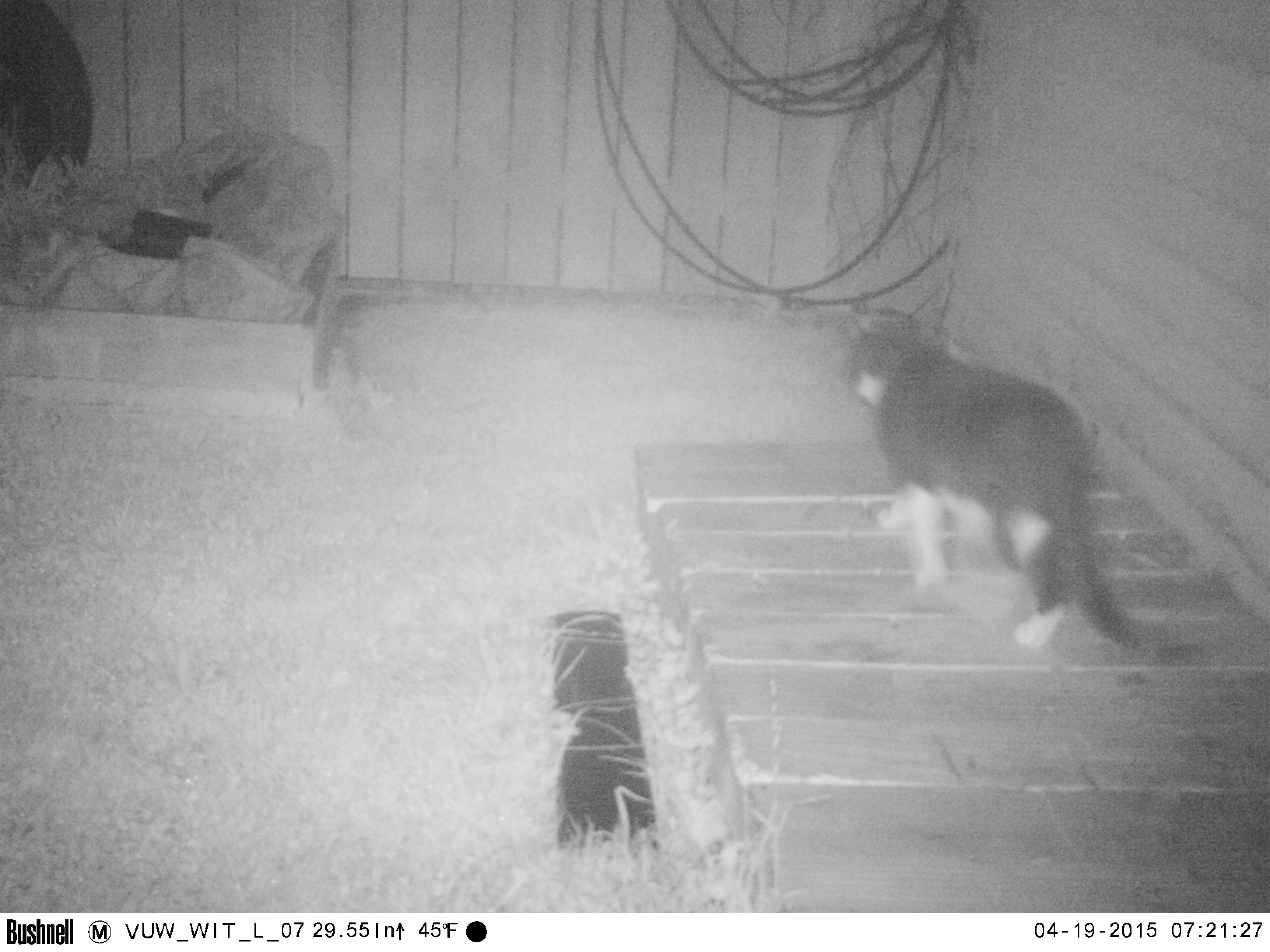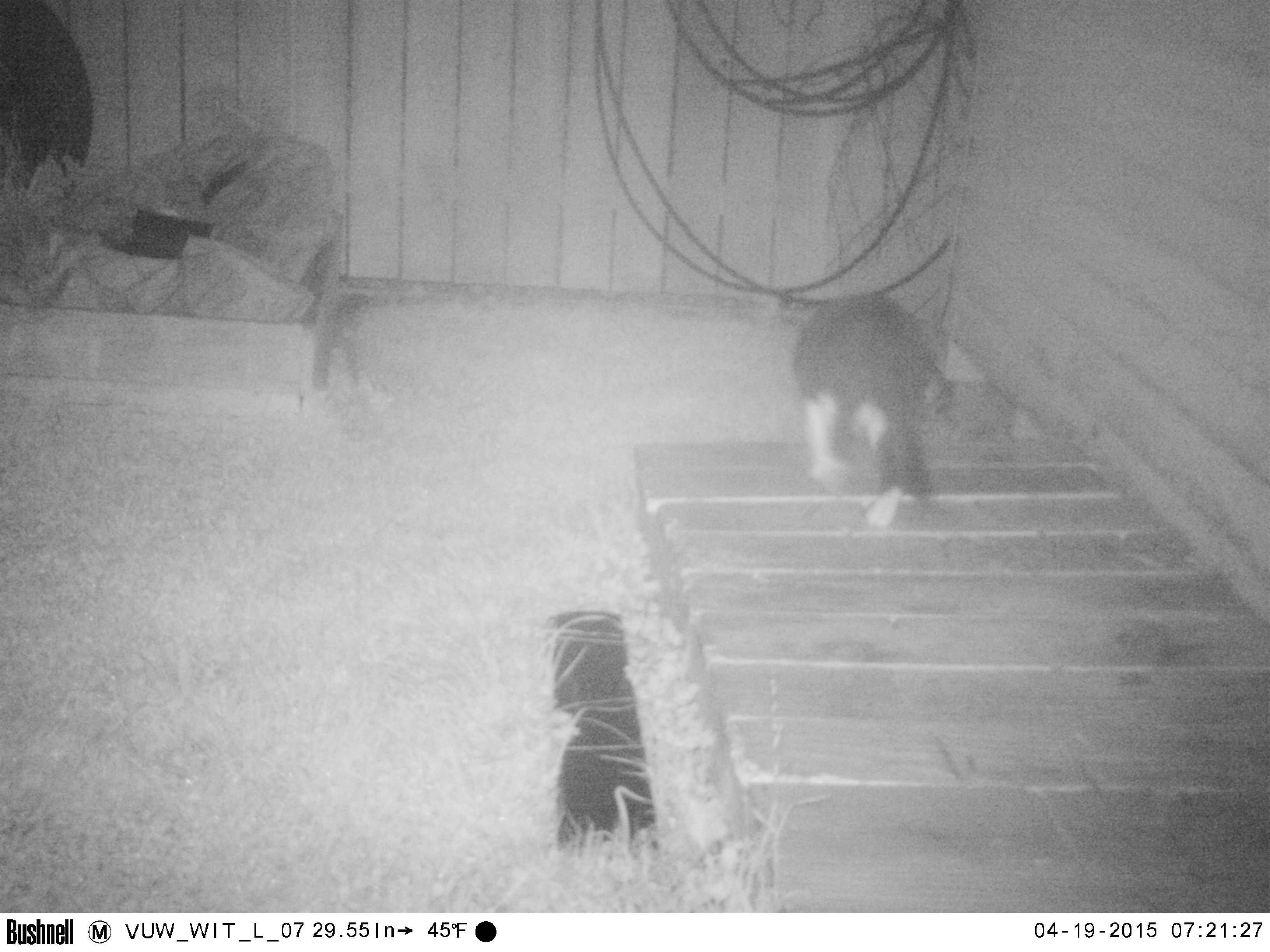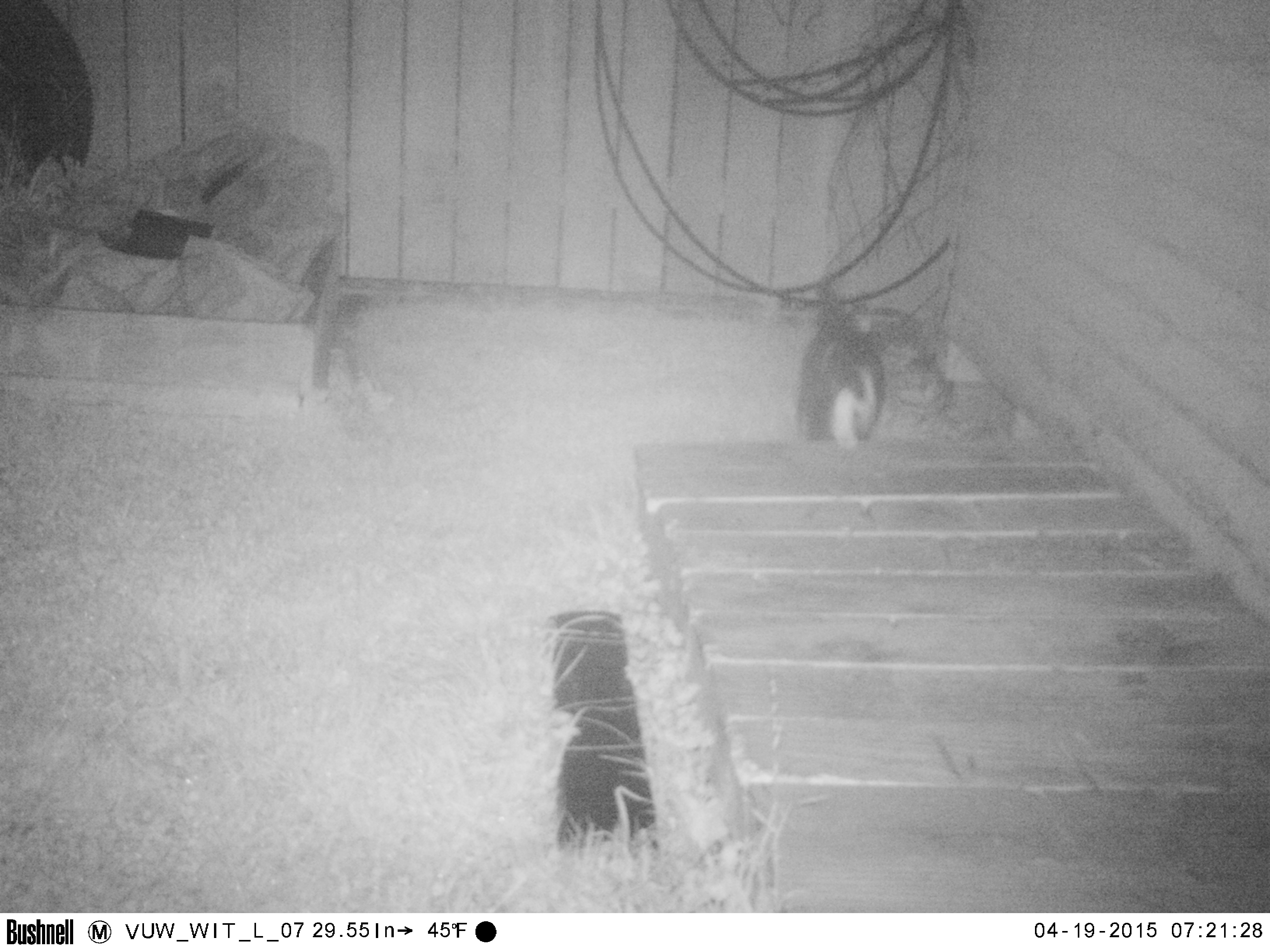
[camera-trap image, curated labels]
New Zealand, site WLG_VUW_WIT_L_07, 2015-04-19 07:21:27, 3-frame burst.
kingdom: Animalia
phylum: Chordata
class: Mammalia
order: Carnivora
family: Felidae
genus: Felis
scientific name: Felis catus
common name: domestic cat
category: cat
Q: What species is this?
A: Cat (domestic cat) (Felis catus).